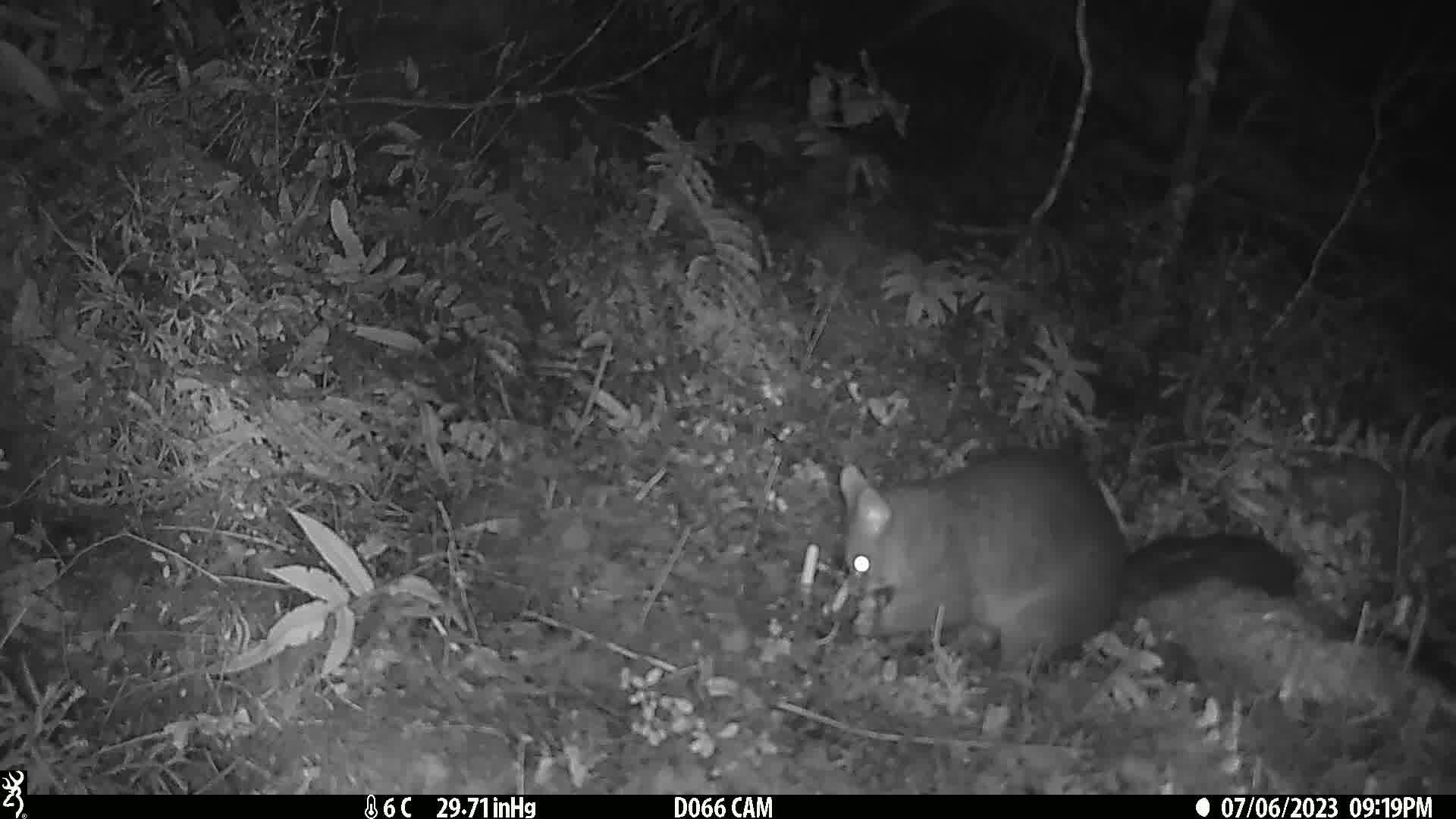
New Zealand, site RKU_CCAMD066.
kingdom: Animalia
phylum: Chordata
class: Mammalia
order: Diprotodontia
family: Phalangeridae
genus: Trichosurus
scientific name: Trichosurus vulpecula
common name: common brushtail possum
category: possum